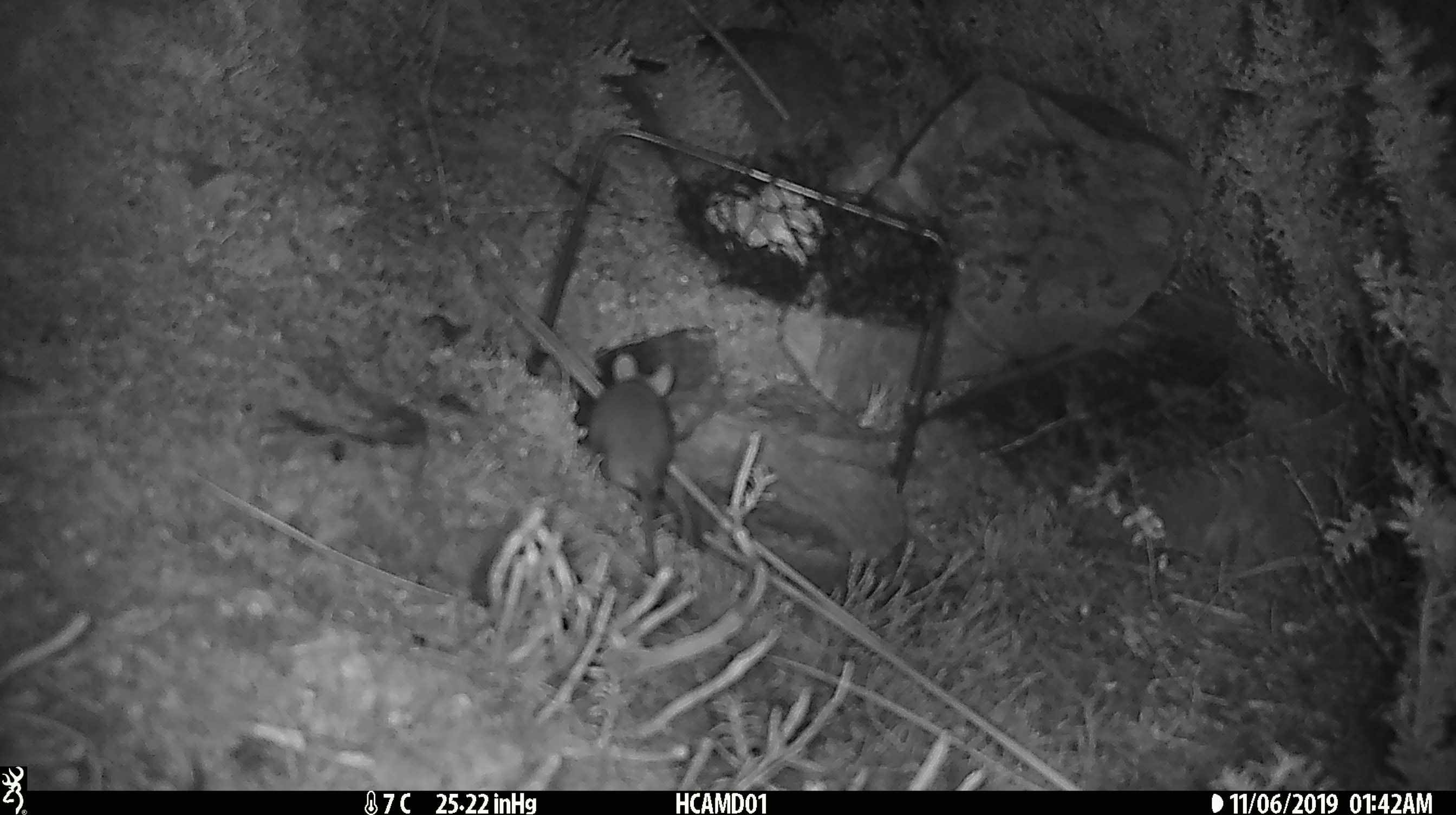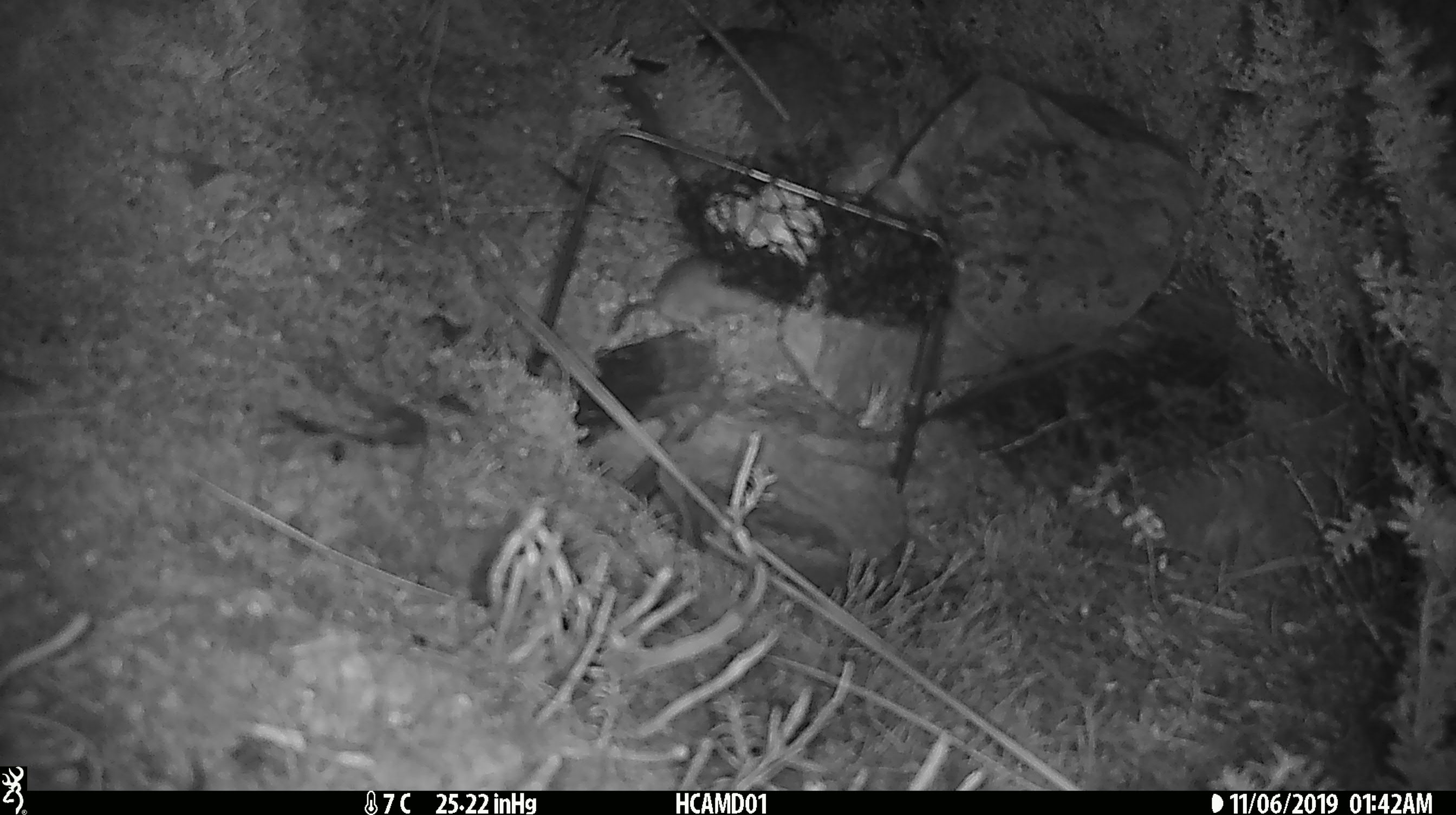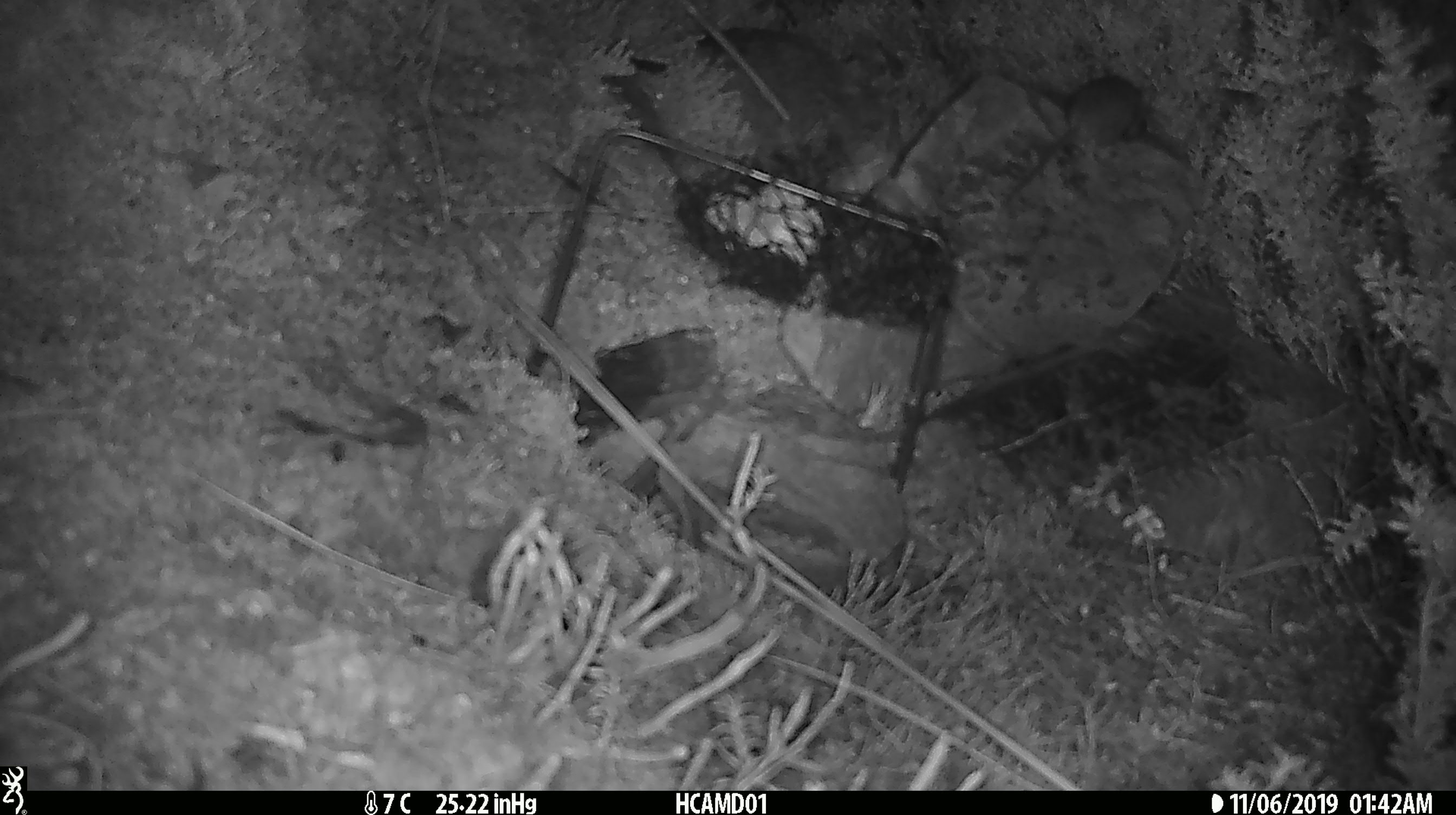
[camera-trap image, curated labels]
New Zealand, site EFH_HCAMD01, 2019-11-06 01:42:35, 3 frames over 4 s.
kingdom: Animalia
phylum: Chordata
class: Mammalia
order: Rodentia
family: Muridae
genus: Mus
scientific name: Mus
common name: mouse